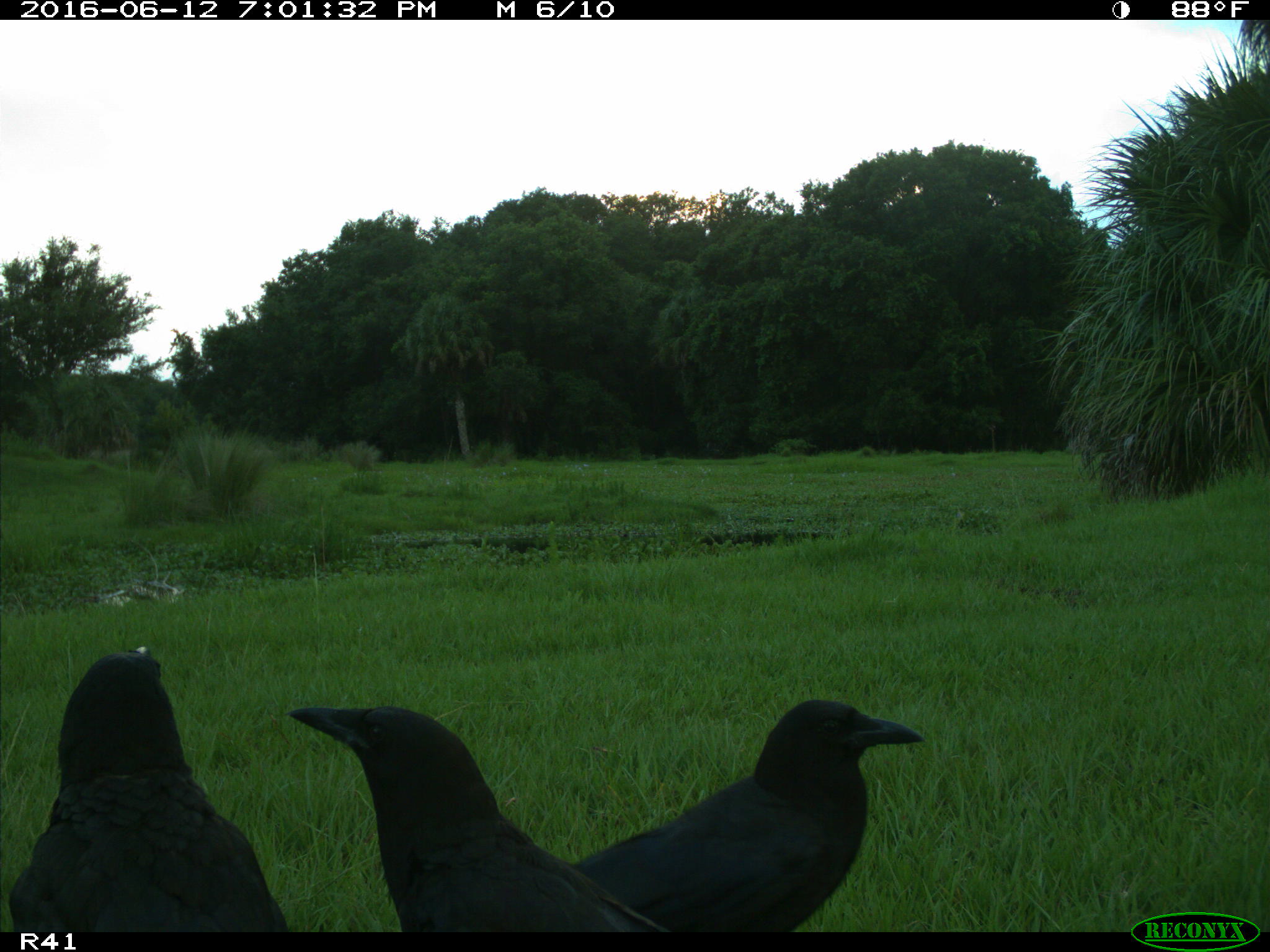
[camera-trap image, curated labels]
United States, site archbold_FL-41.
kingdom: Animalia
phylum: Chordata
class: Mammalia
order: Artiodactyla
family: Bovidae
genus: Bos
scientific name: Bos taurus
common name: domestic cow